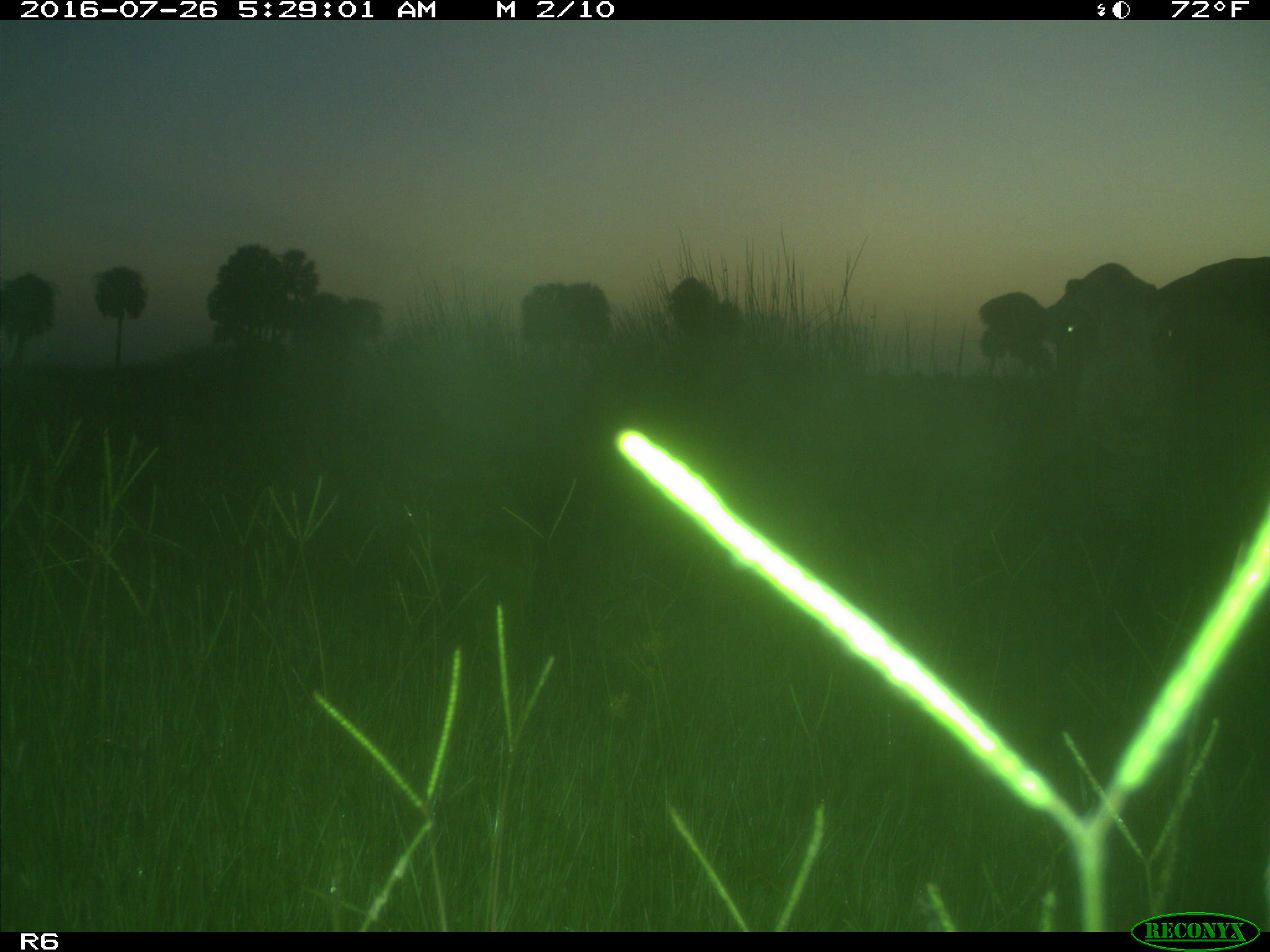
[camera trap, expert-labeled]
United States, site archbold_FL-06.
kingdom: Animalia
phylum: Chordata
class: Mammalia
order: Artiodactyla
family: Bovidae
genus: Bos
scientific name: Bos taurus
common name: domestic cow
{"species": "Bos taurus (domestic cow)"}